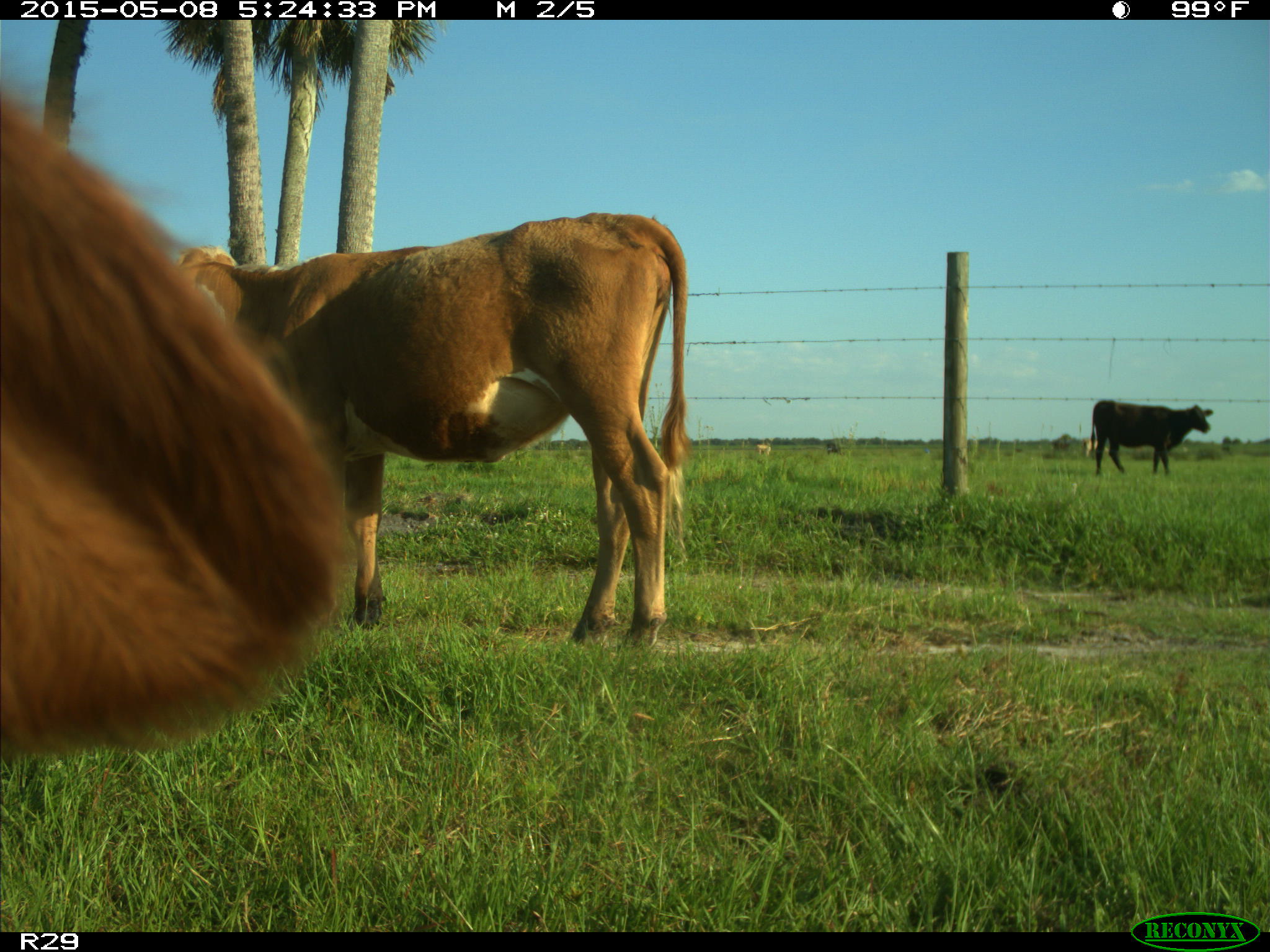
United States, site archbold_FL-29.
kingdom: Animalia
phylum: Chordata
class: Mammalia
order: Artiodactyla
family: Bovidae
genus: Bos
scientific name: Bos taurus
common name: domestic cow